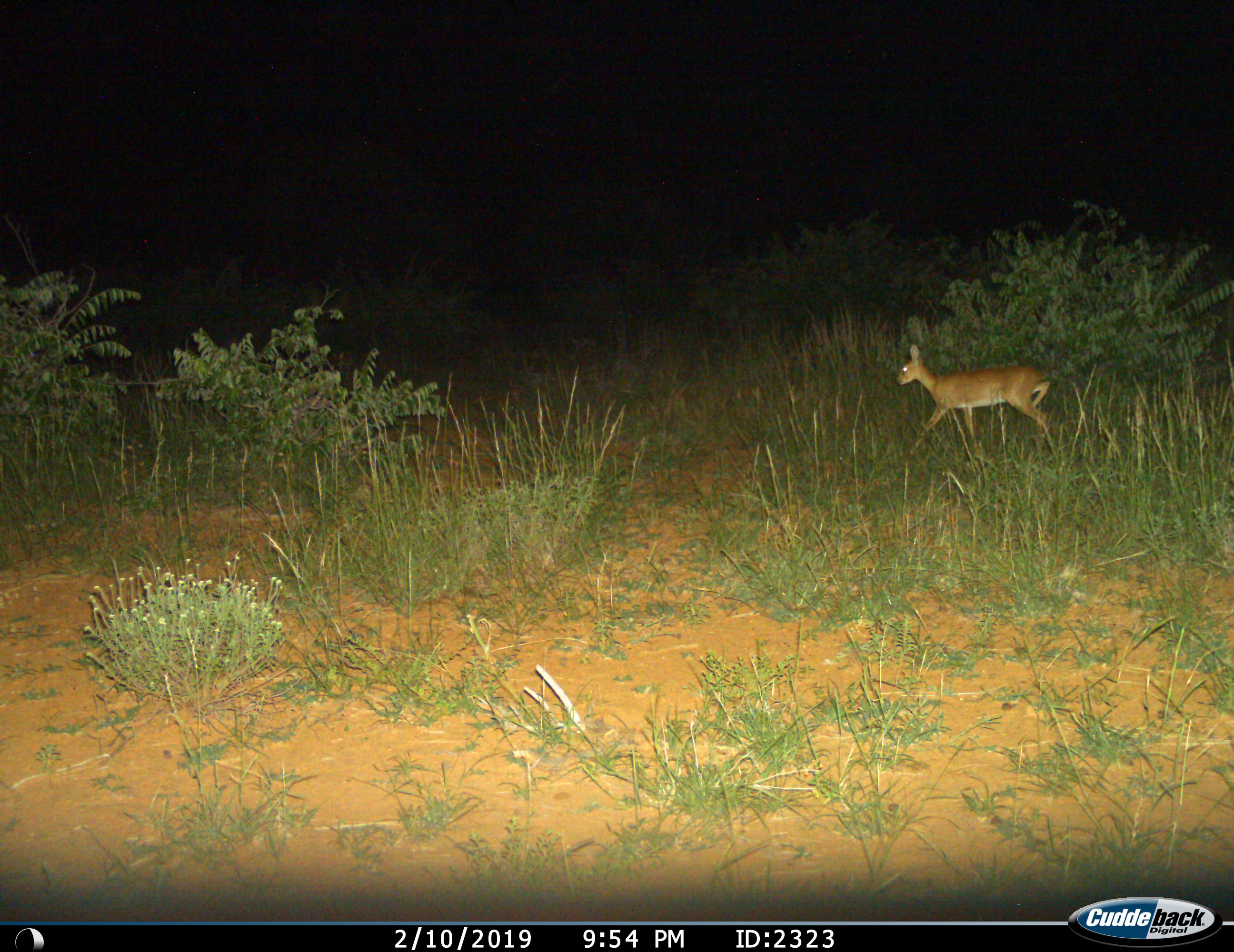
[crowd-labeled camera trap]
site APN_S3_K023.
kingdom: Animalia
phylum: Chordata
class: Mammalia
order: Artiodactyla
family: Bovidae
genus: Raphicerus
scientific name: Raphicerus campestris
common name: steenbok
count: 1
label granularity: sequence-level